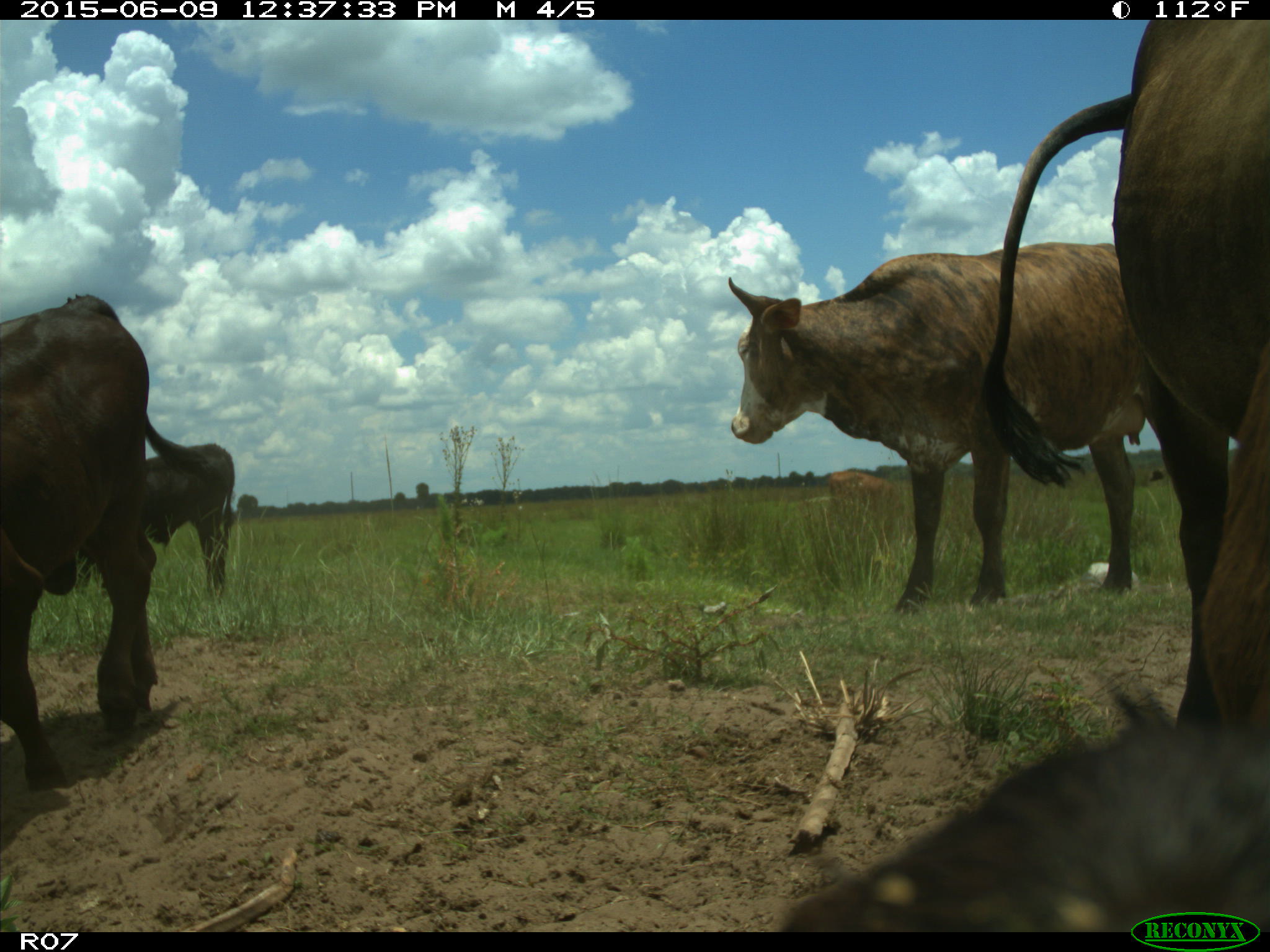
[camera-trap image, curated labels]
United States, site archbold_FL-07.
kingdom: Animalia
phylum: Chordata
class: Mammalia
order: Artiodactyla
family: Bovidae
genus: Bos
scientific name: Bos taurus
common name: domestic cow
Bos taurus (domestic cow).